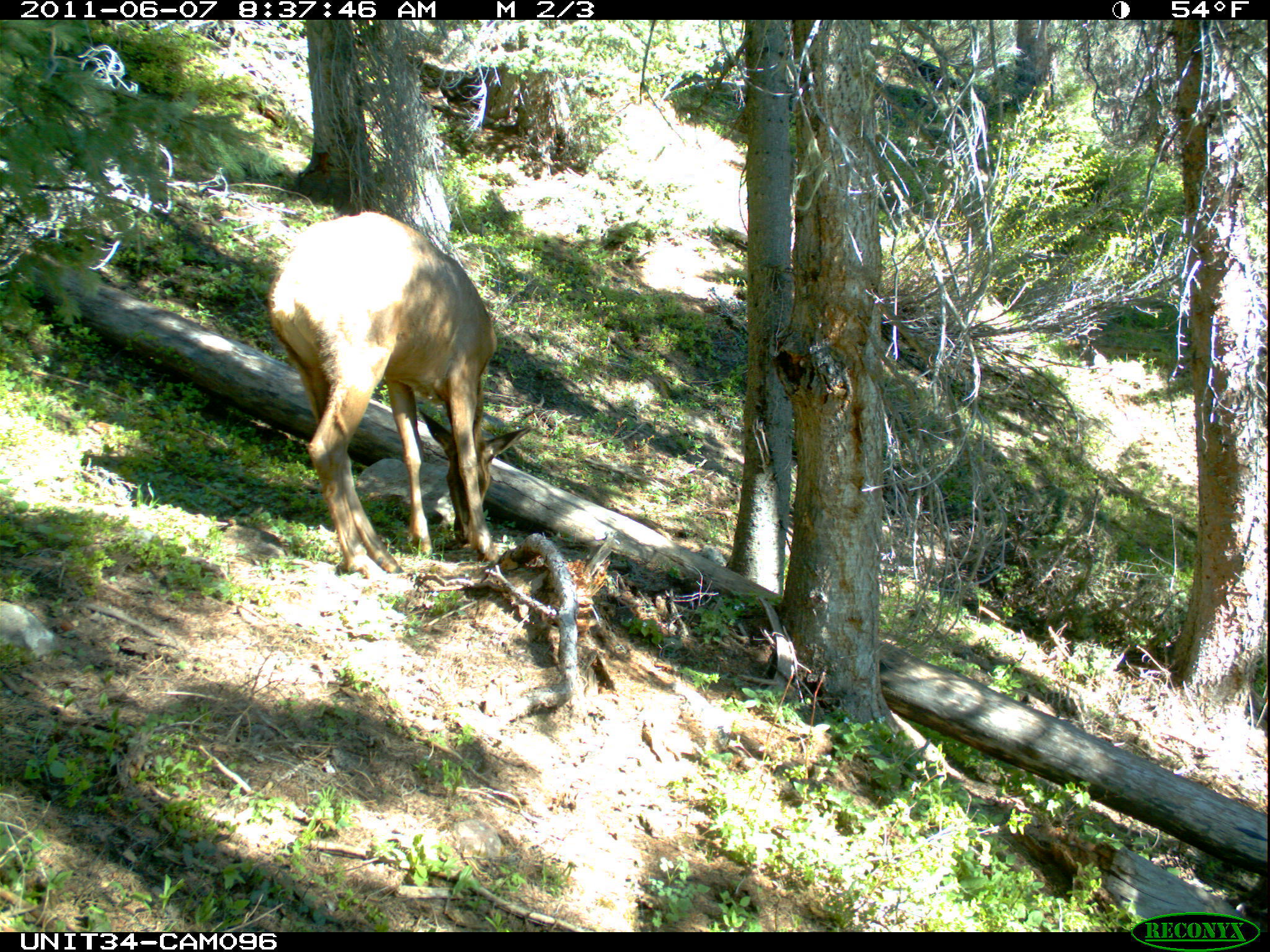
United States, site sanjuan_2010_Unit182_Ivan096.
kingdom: Animalia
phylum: Chordata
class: Mammalia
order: Artiodactyla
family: Cervidae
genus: Cervus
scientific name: Cervus elaphus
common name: red deer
Cervus elaphus (red deer).